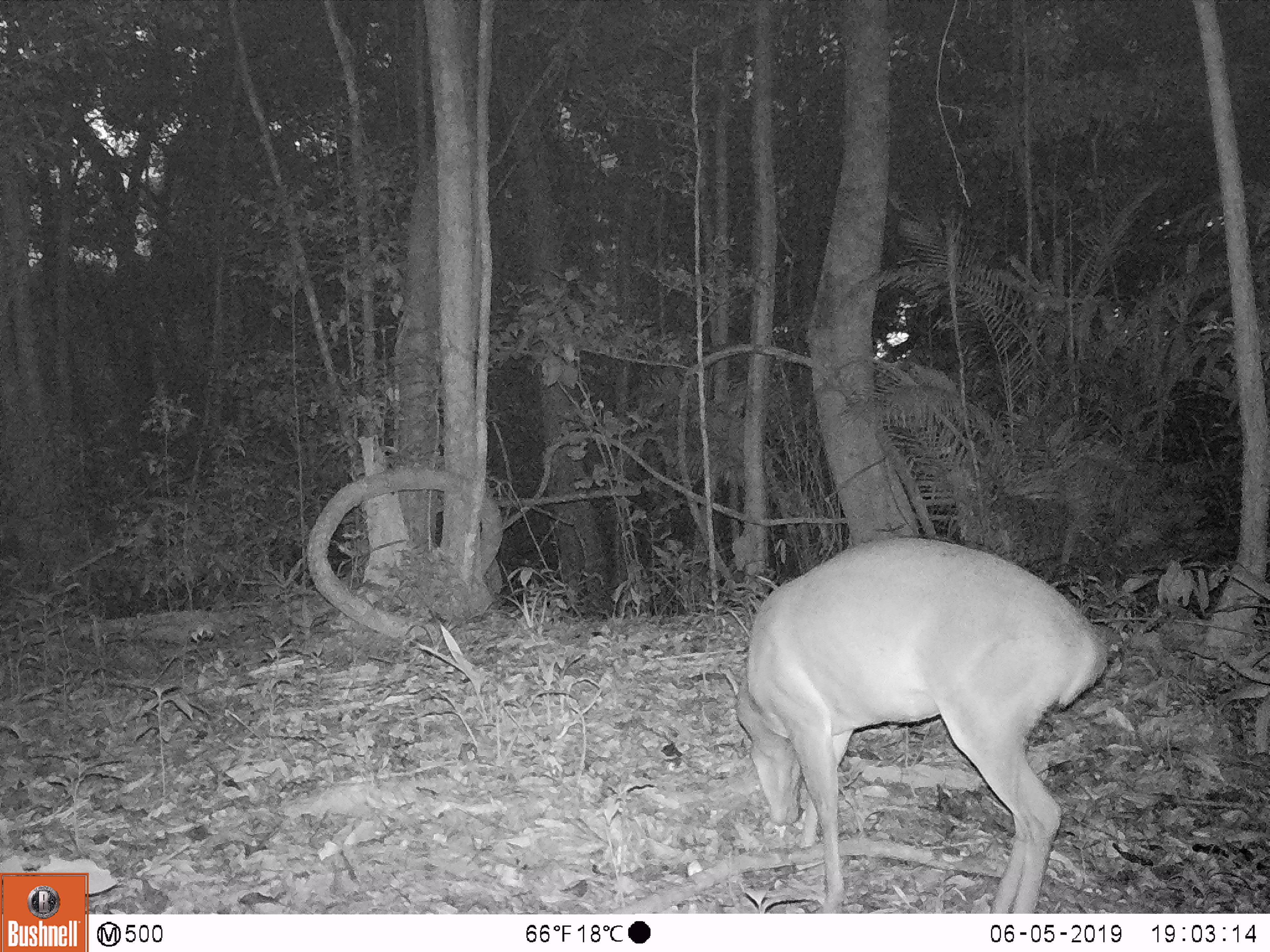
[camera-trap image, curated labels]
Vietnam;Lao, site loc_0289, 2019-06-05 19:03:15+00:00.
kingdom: Animalia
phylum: Chordata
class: Mammalia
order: Artiodactyla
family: Cervidae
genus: Muntiacus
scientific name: Muntiacus vuquangensis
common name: large-antlered muntjac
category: large antlered muntjac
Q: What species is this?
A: Large antlered muntjac (large-antlered muntjac) (Muntiacus vuquangensis).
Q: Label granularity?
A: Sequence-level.